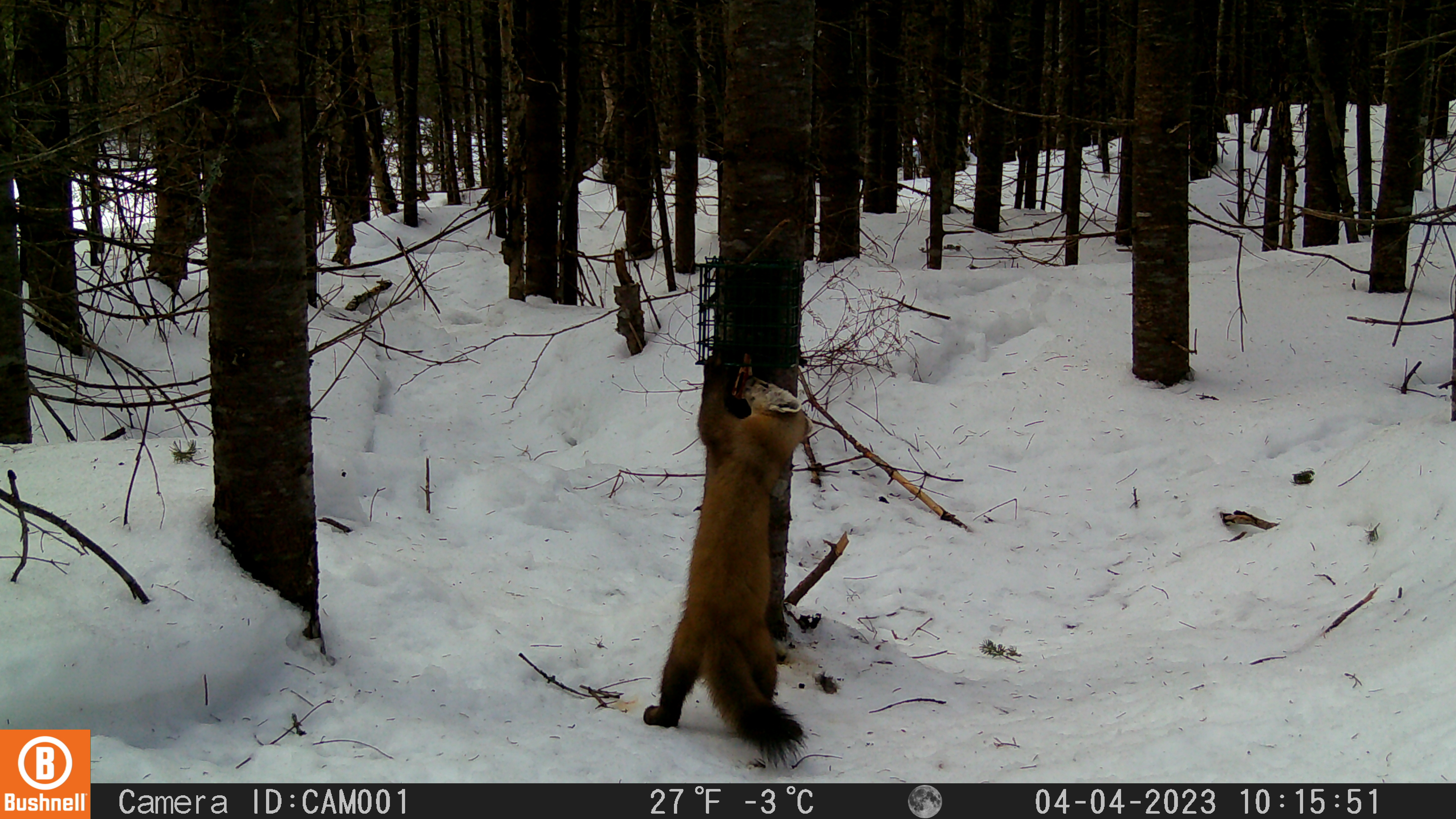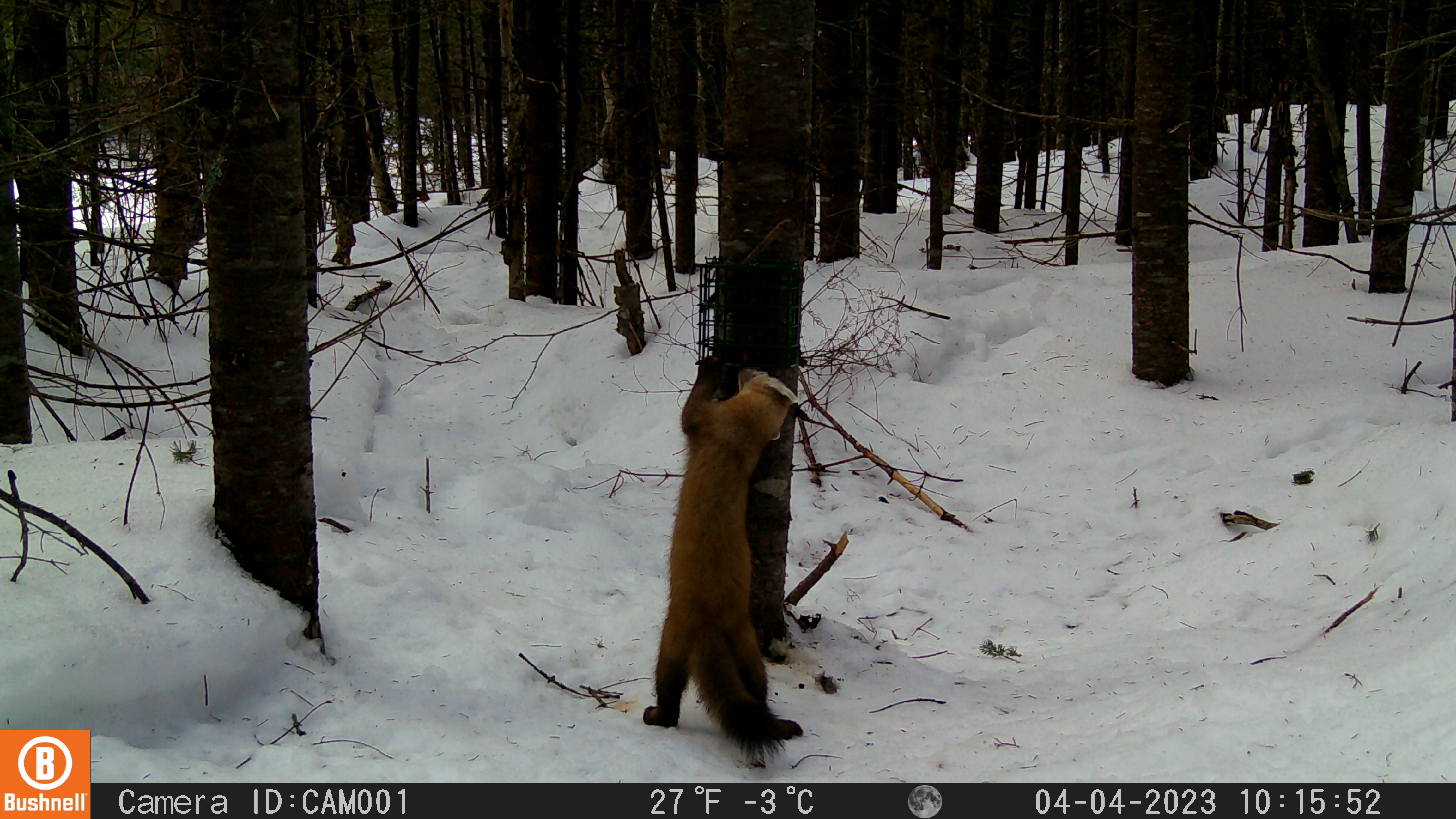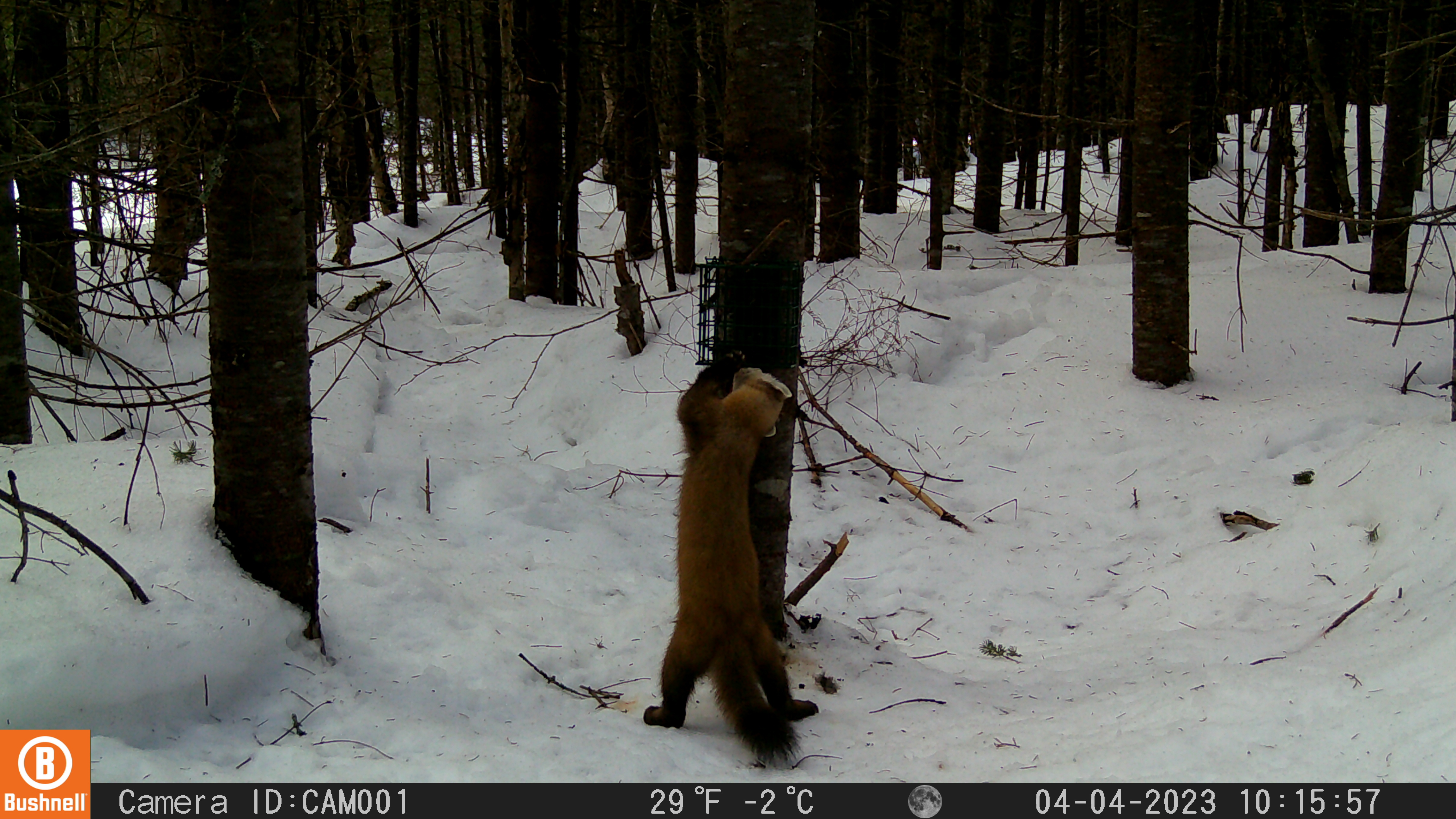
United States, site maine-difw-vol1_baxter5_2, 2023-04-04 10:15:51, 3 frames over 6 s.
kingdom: Animalia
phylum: Chordata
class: Mammalia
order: Carnivora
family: Mustelidae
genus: Martes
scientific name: Martes americana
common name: american marten